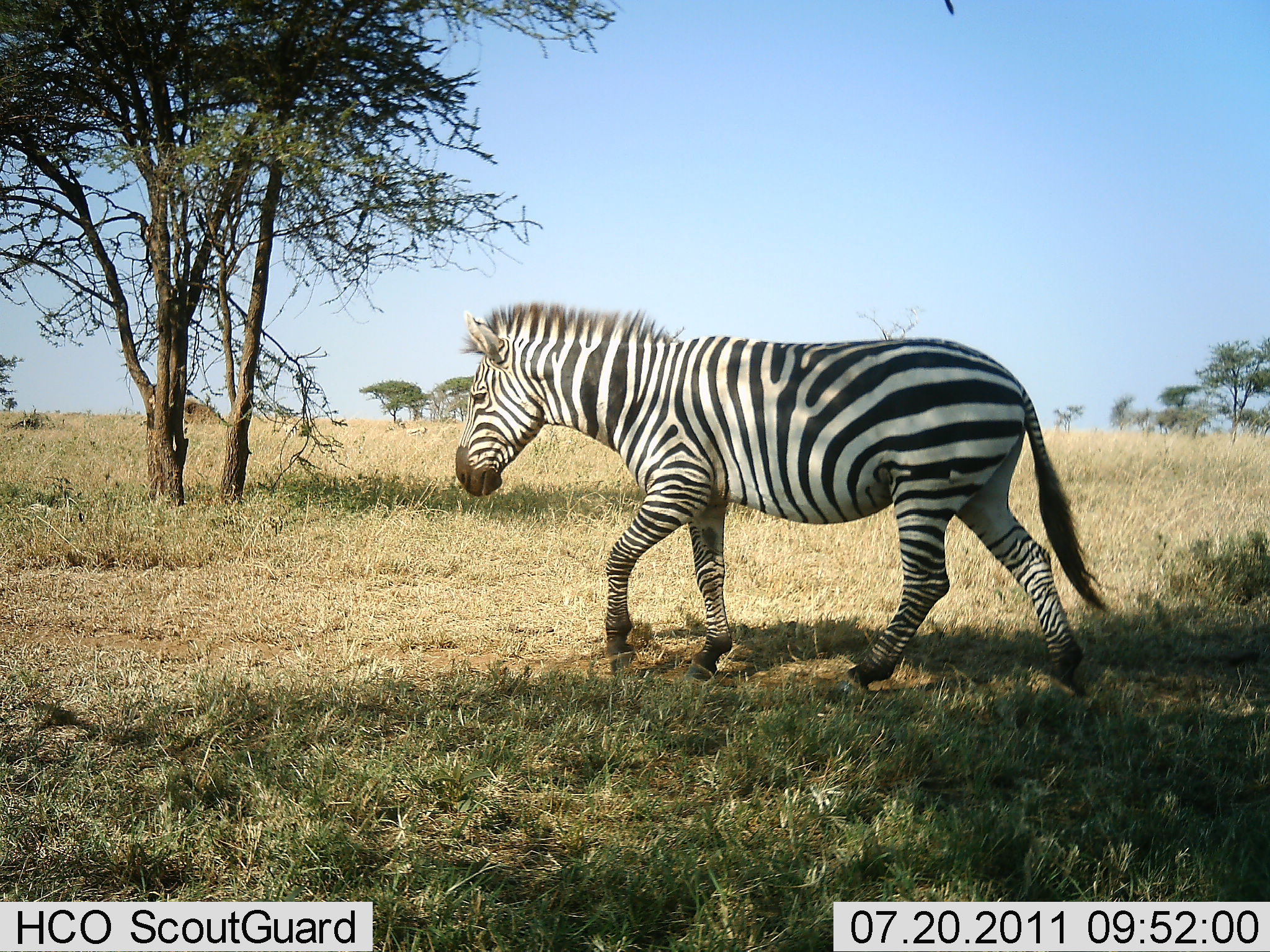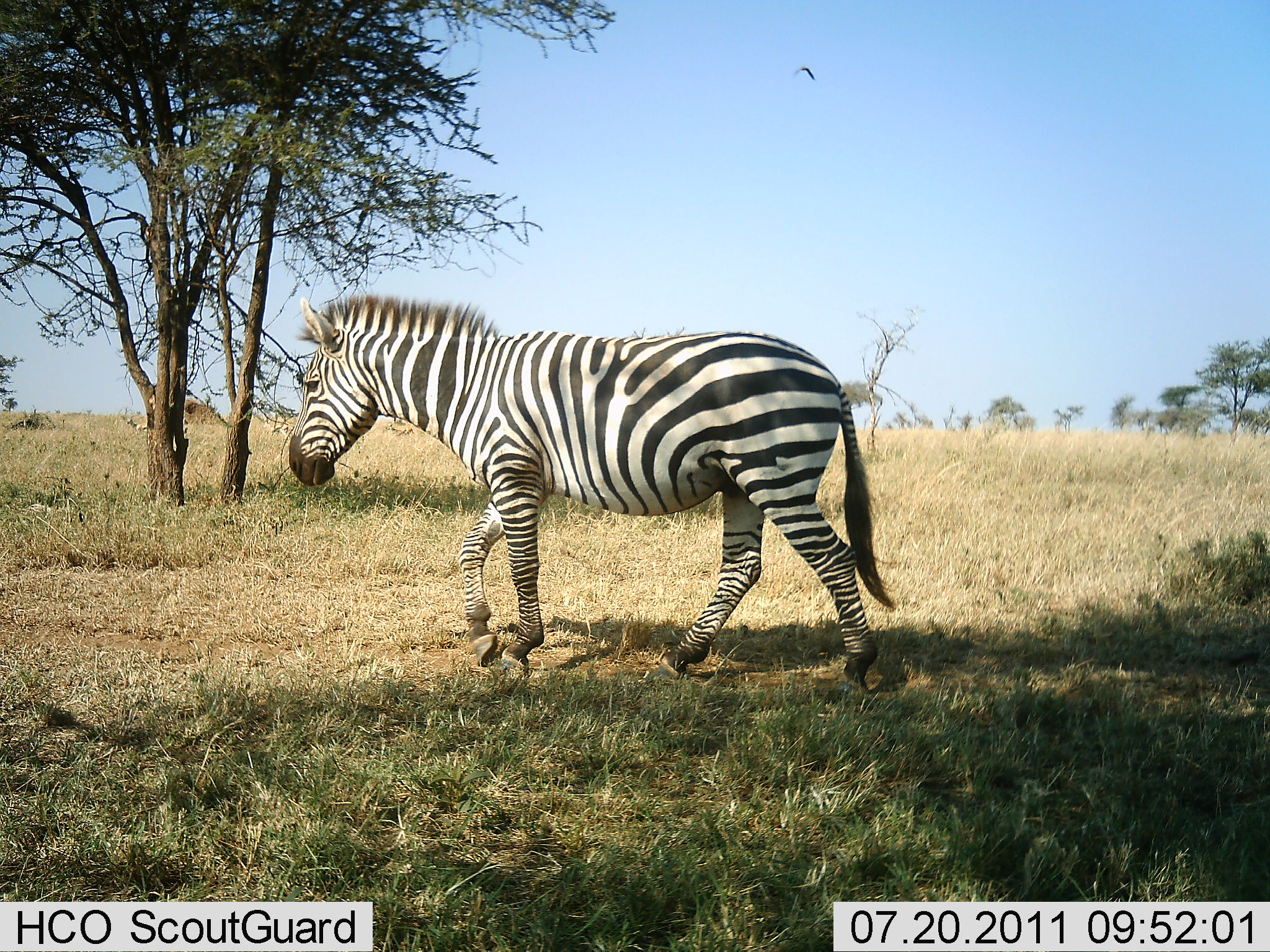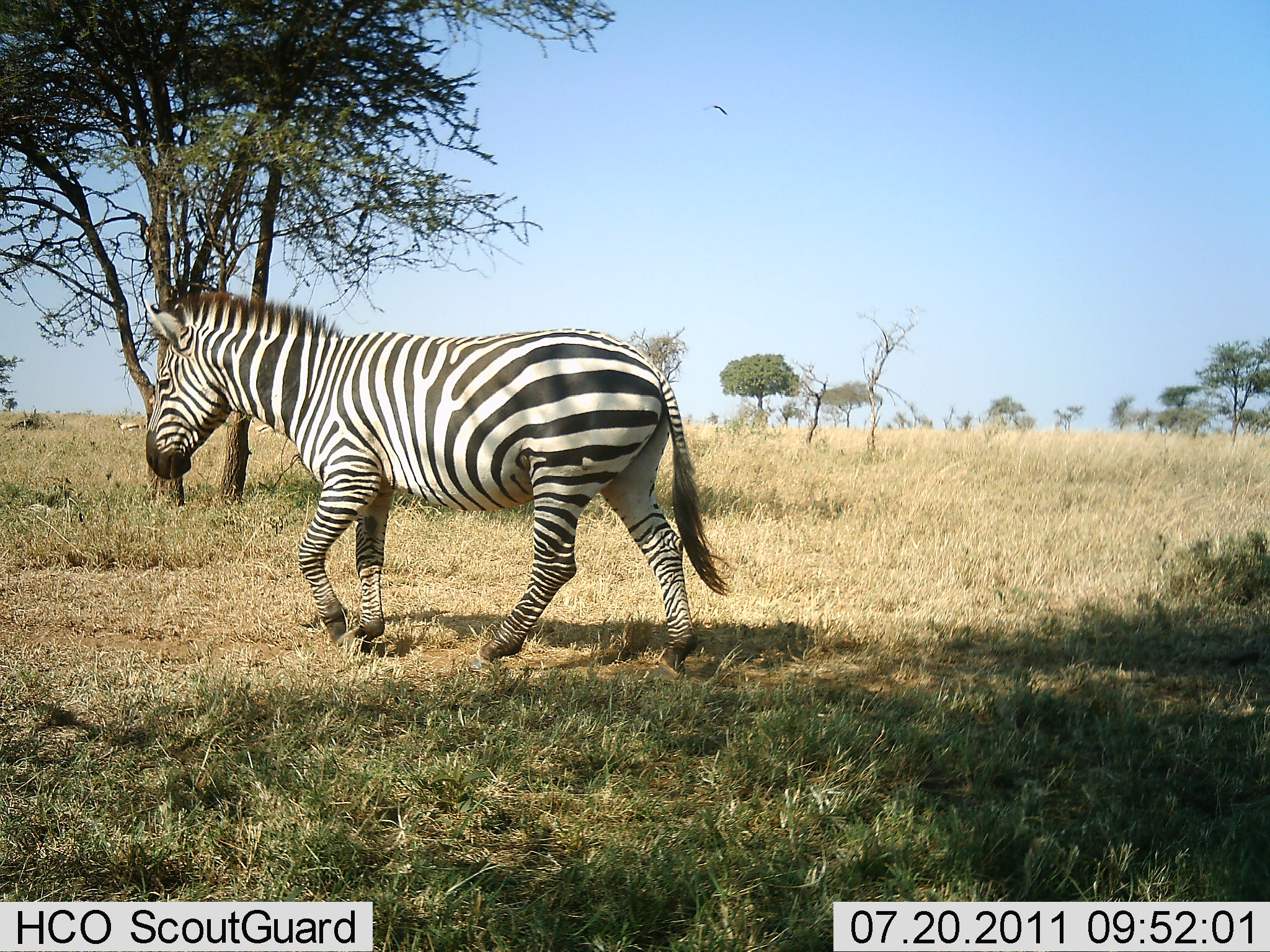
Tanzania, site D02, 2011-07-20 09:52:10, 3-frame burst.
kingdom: Animalia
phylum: Chordata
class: Mammalia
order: Perissodactyla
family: Equidae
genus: Equus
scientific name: Equus quagga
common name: plains zebra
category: zebra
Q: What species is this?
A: Zebra (plains zebra) (Equus quagga).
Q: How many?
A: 1.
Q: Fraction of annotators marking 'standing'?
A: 0%.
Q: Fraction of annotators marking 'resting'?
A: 0%.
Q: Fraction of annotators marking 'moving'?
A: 100%.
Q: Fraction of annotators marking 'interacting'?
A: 0%.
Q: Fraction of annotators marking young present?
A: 0%.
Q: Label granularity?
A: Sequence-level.